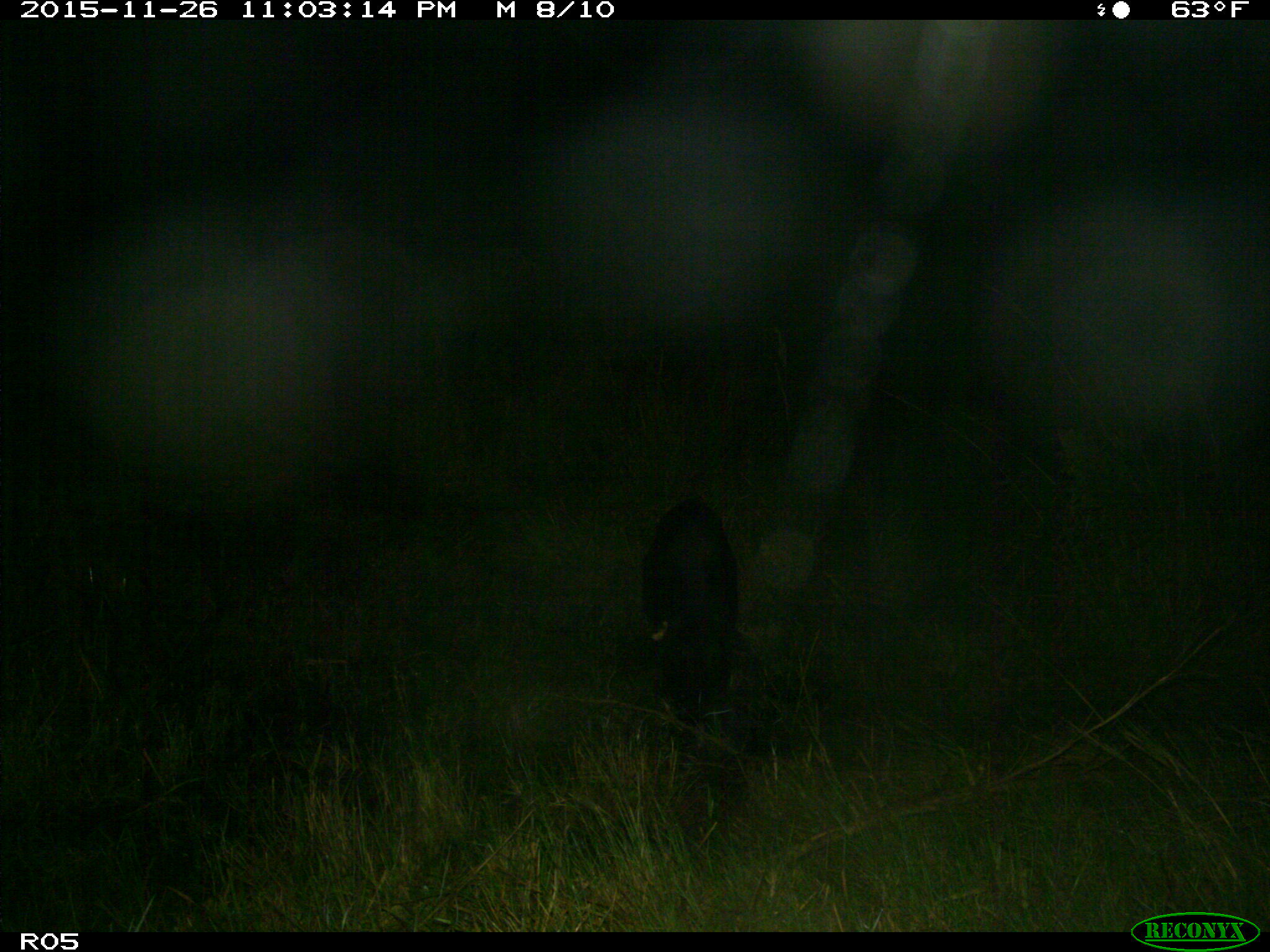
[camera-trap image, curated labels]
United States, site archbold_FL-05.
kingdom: Animalia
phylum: Chordata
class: Mammalia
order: Artiodactyla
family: Suidae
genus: Sus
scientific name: Sus scrofa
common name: wild boar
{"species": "Sus scrofa (wild boar)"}